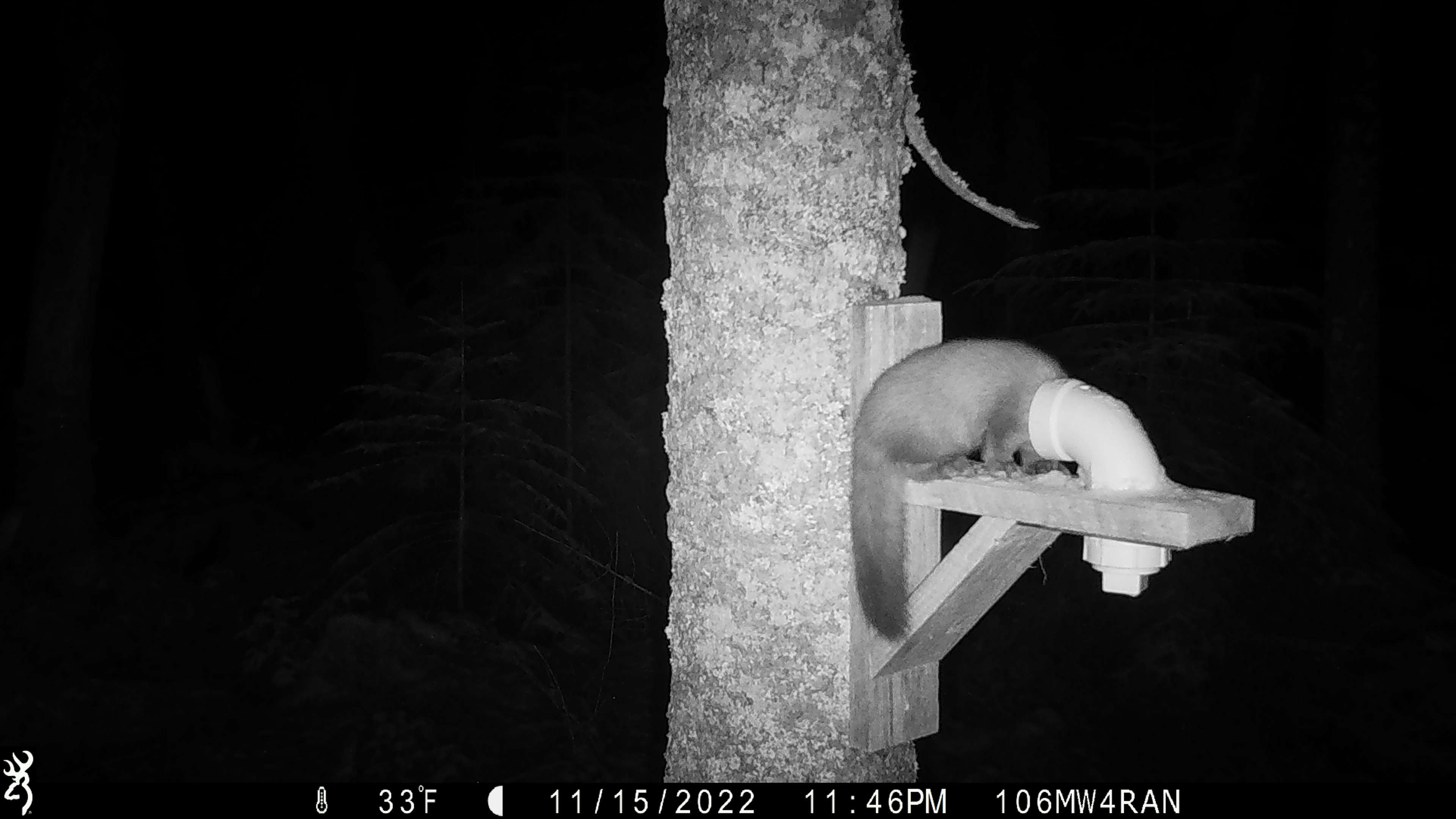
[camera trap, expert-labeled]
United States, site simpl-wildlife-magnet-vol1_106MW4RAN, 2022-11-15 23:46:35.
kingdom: Animalia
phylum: Chordata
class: Mammalia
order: Carnivora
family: Mustelidae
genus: Martes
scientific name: Martes americana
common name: american marten